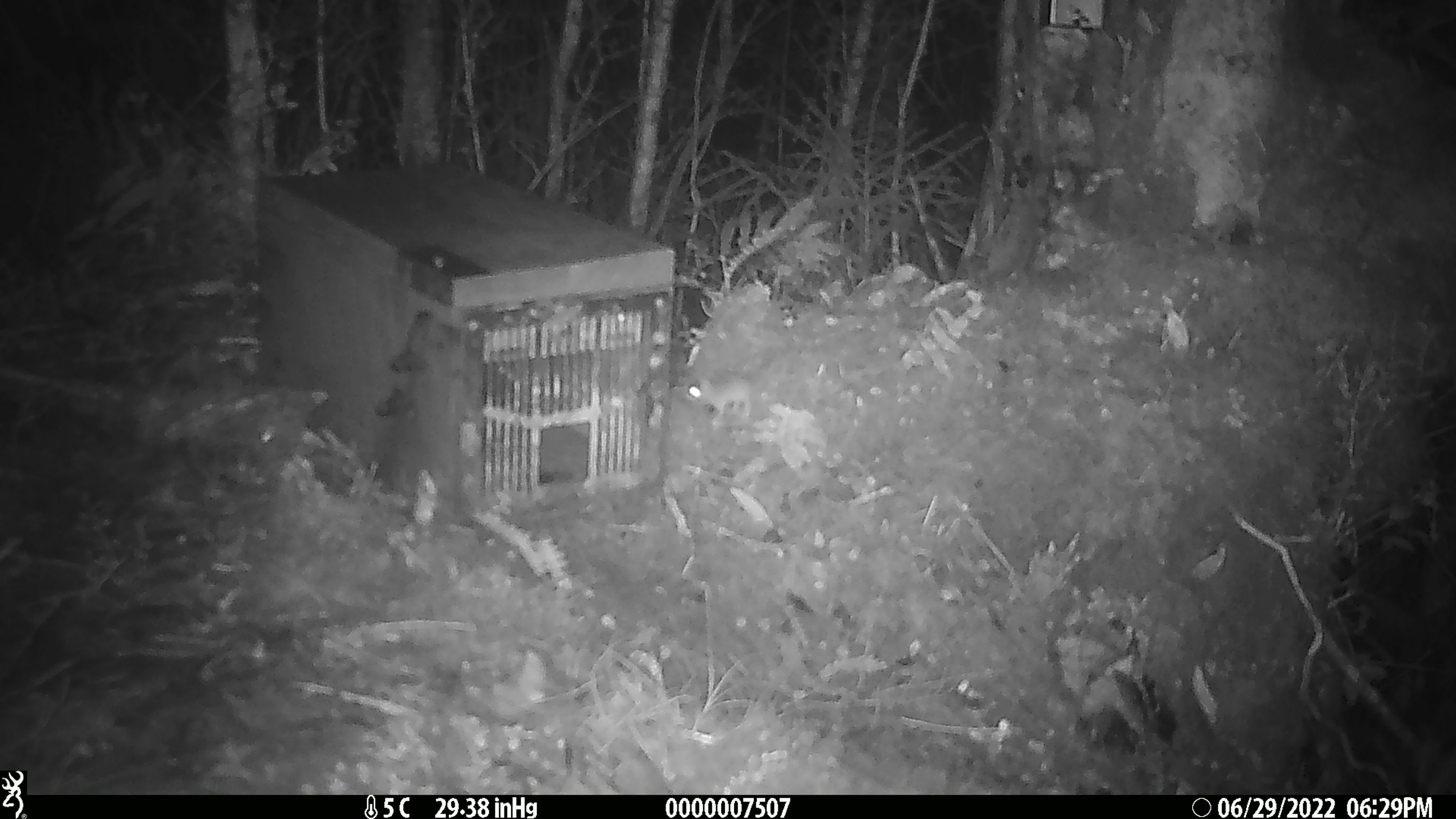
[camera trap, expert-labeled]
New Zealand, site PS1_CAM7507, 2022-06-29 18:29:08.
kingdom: Animalia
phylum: Chordata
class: Mammalia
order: Rodentia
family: Muridae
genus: Mus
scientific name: Mus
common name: mouse